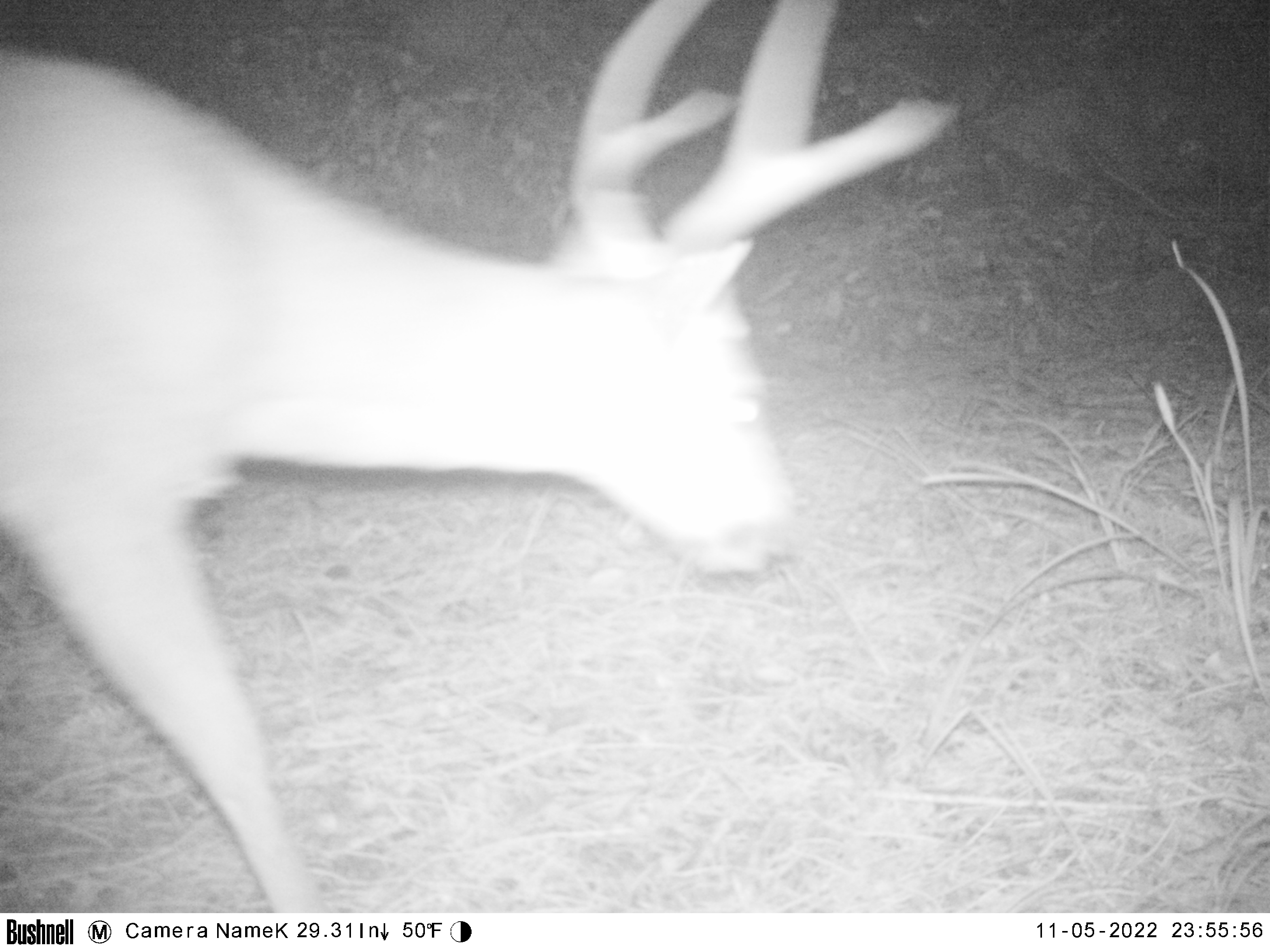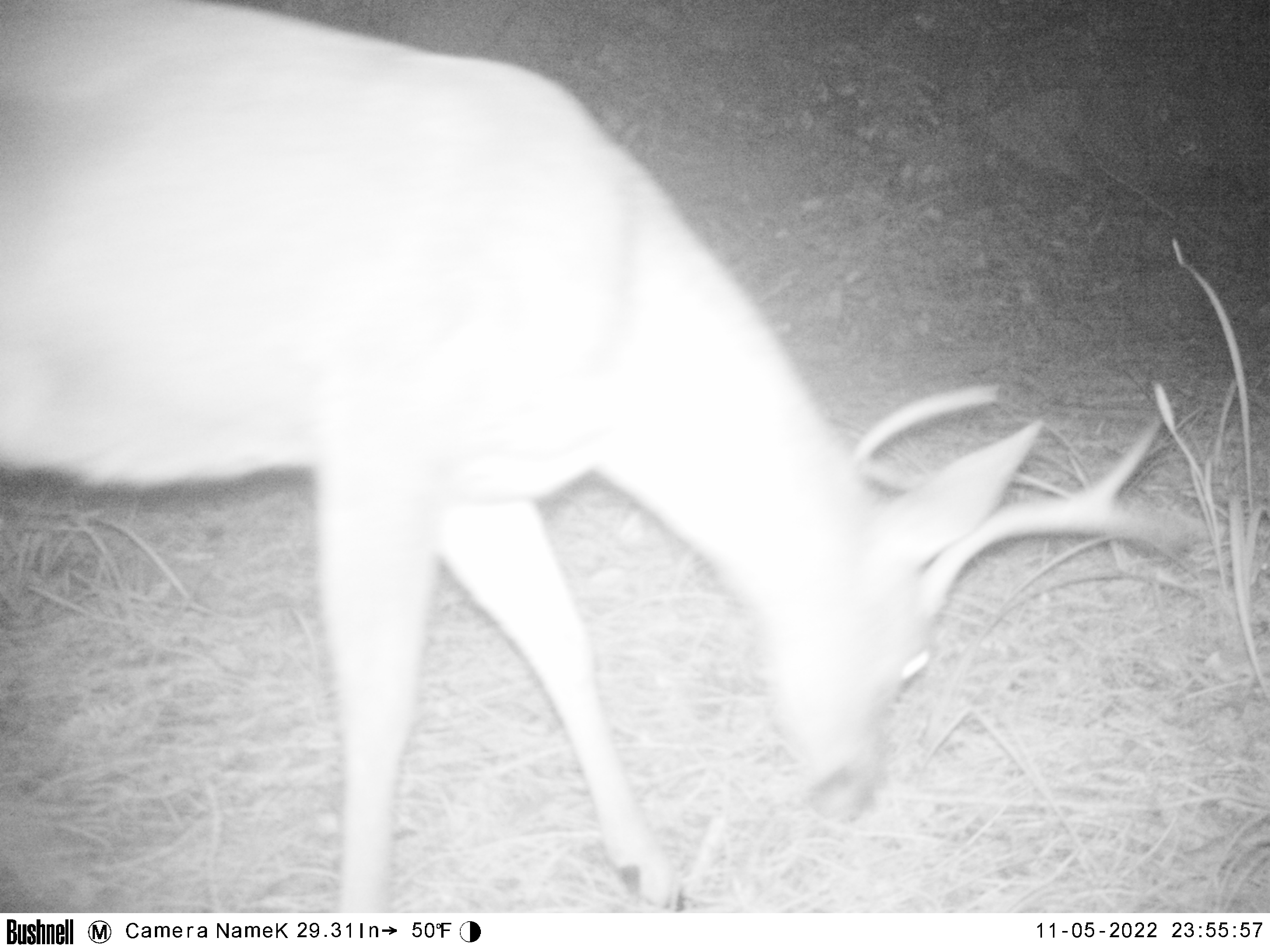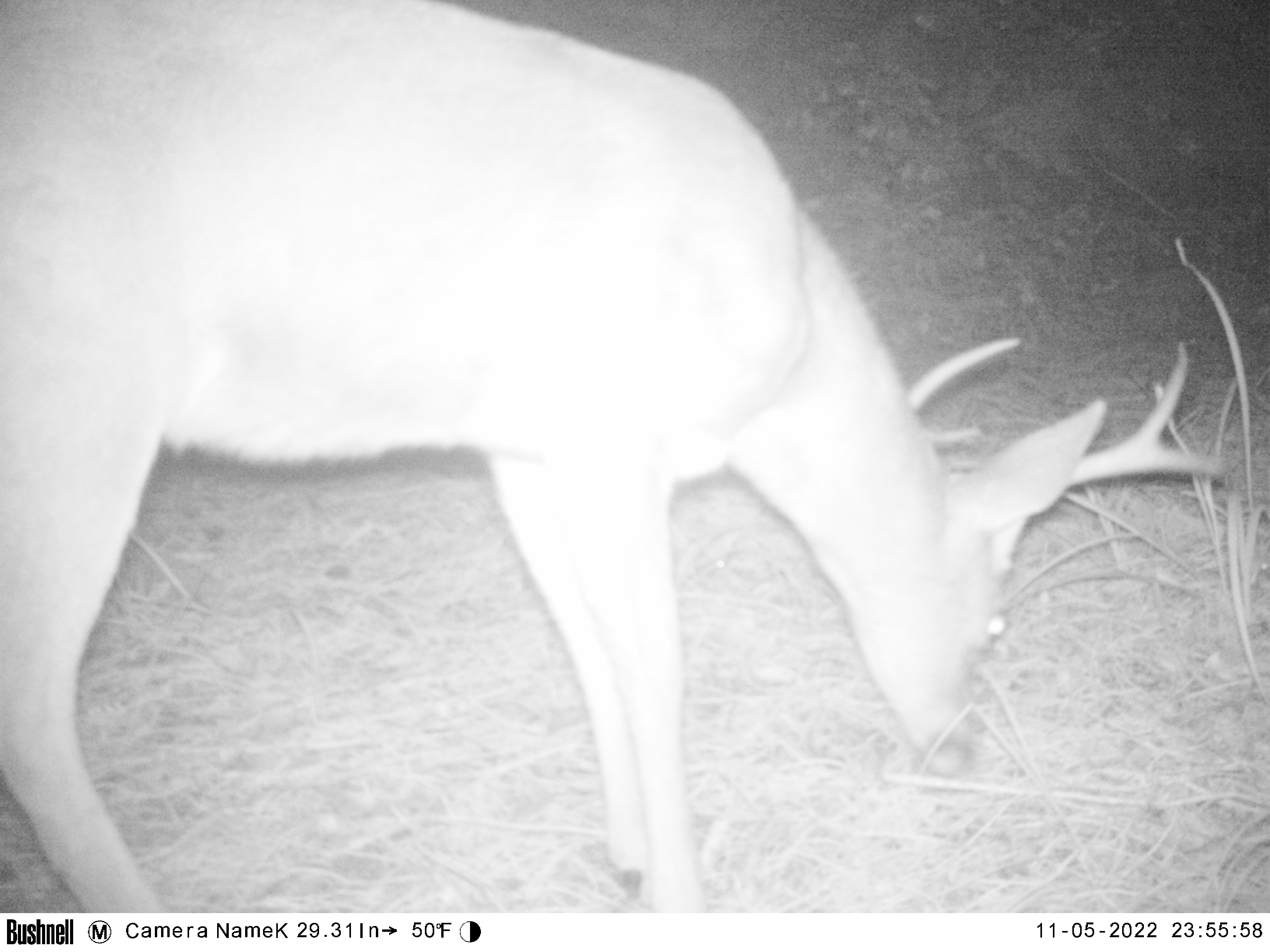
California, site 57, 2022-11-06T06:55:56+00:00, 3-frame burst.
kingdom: Animalia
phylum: Chordata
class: Mammalia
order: Artiodactyla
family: Cervidae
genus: Odocoileus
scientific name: Odocoileus hemionus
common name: mule deer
Mule deer (Odocoileus hemionus).